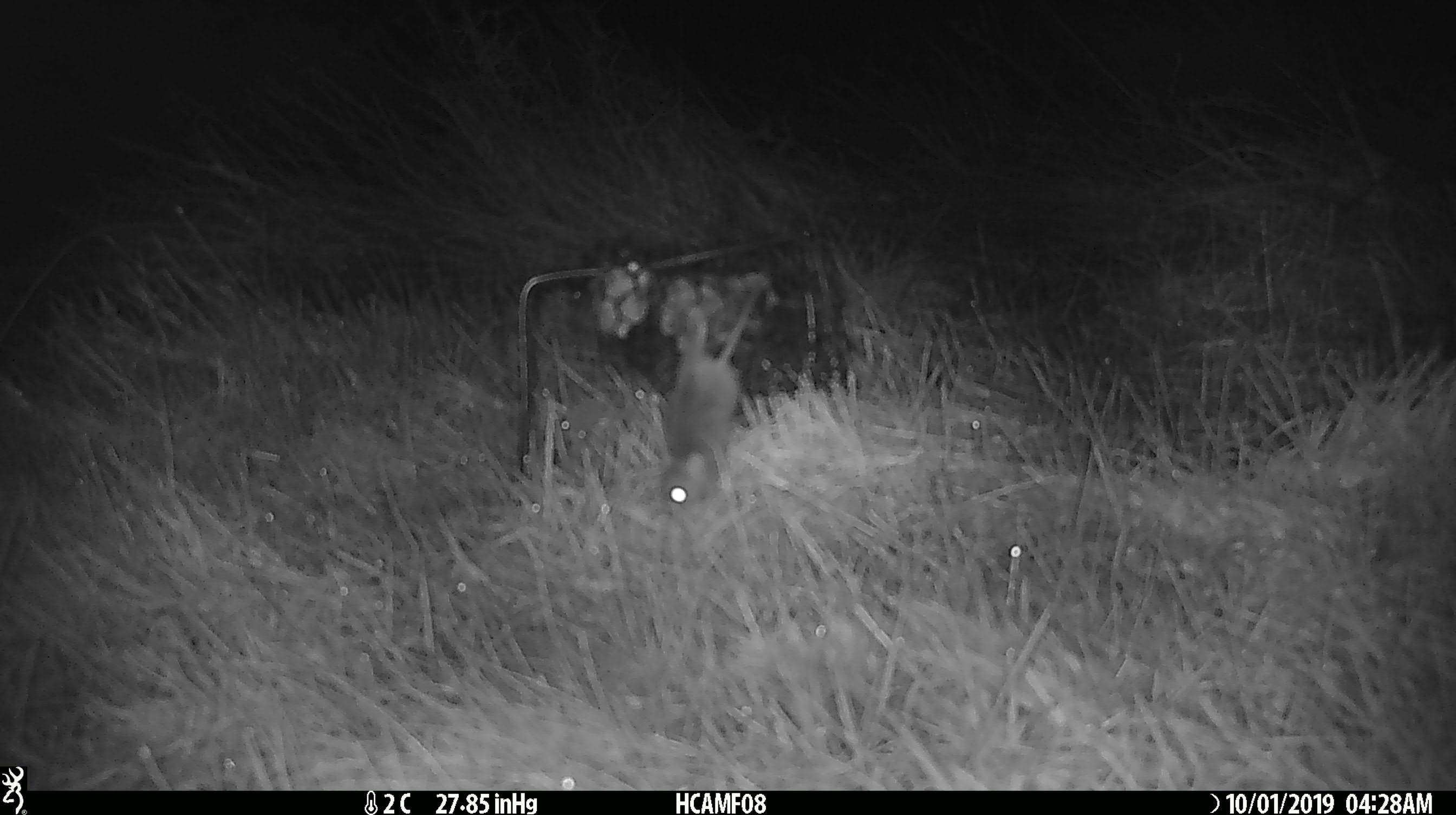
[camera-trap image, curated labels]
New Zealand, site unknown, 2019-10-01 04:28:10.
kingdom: Animalia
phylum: Chordata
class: Mammalia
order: Rodentia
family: Muridae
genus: Mus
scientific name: Mus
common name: mouse